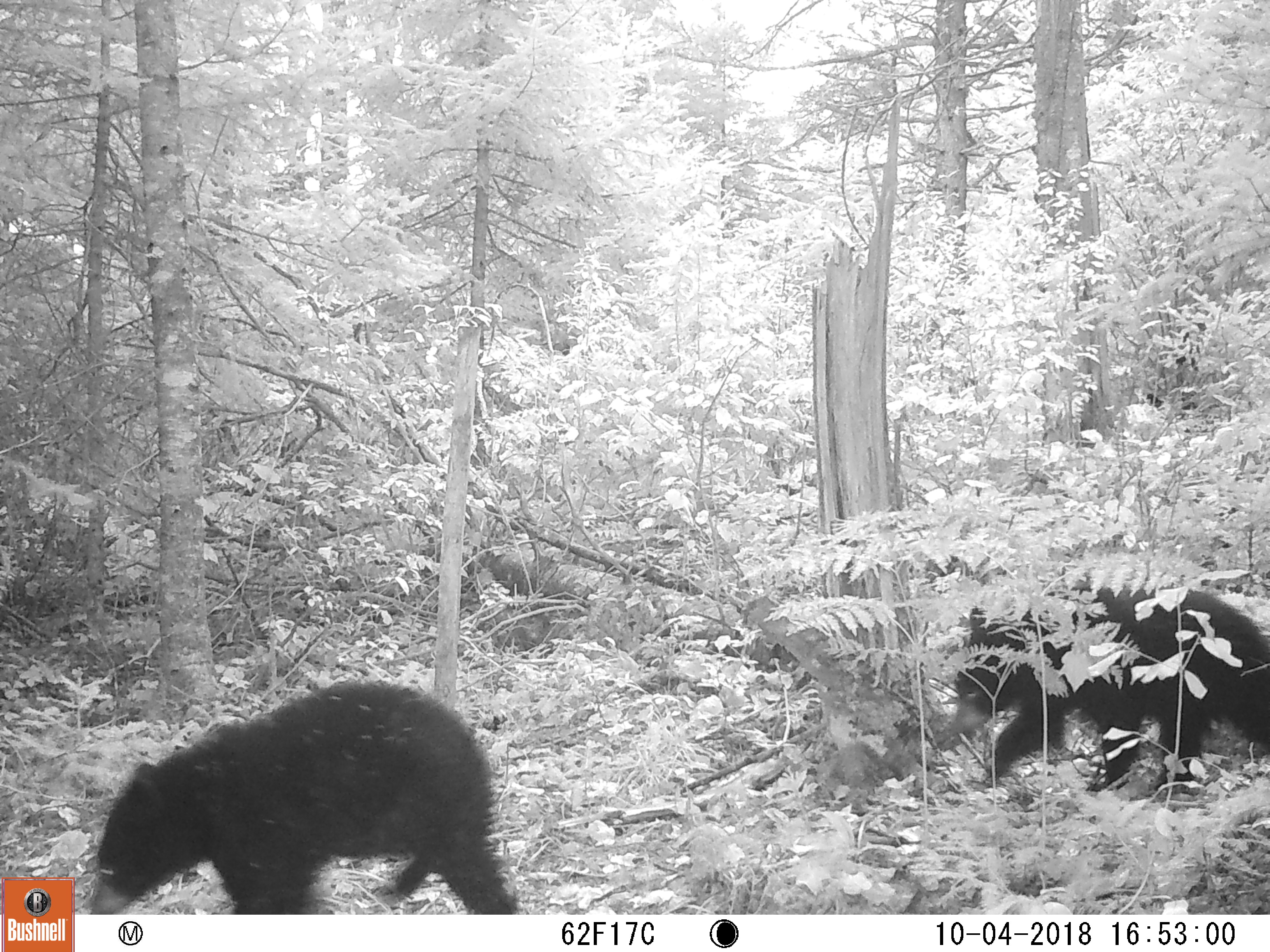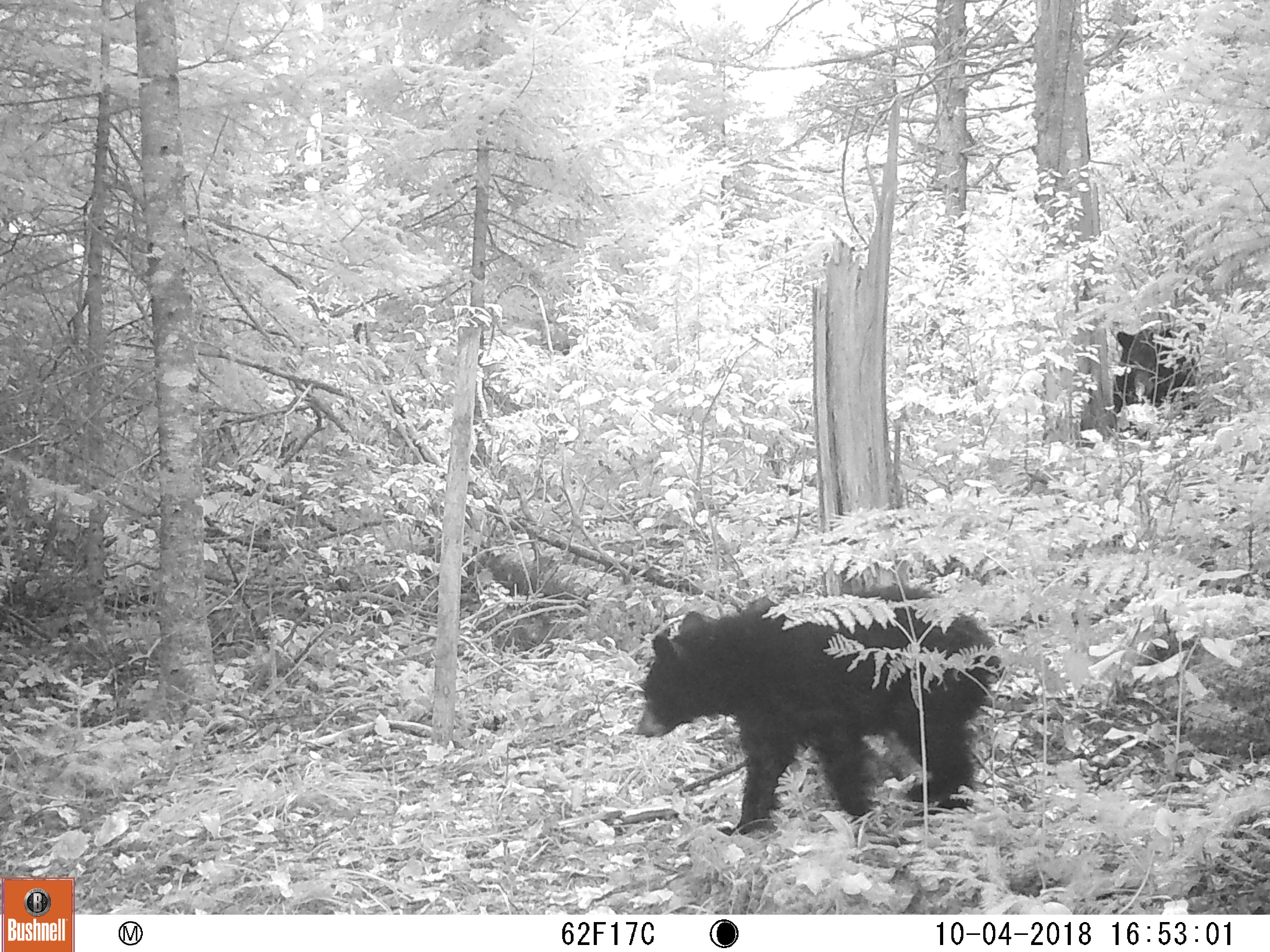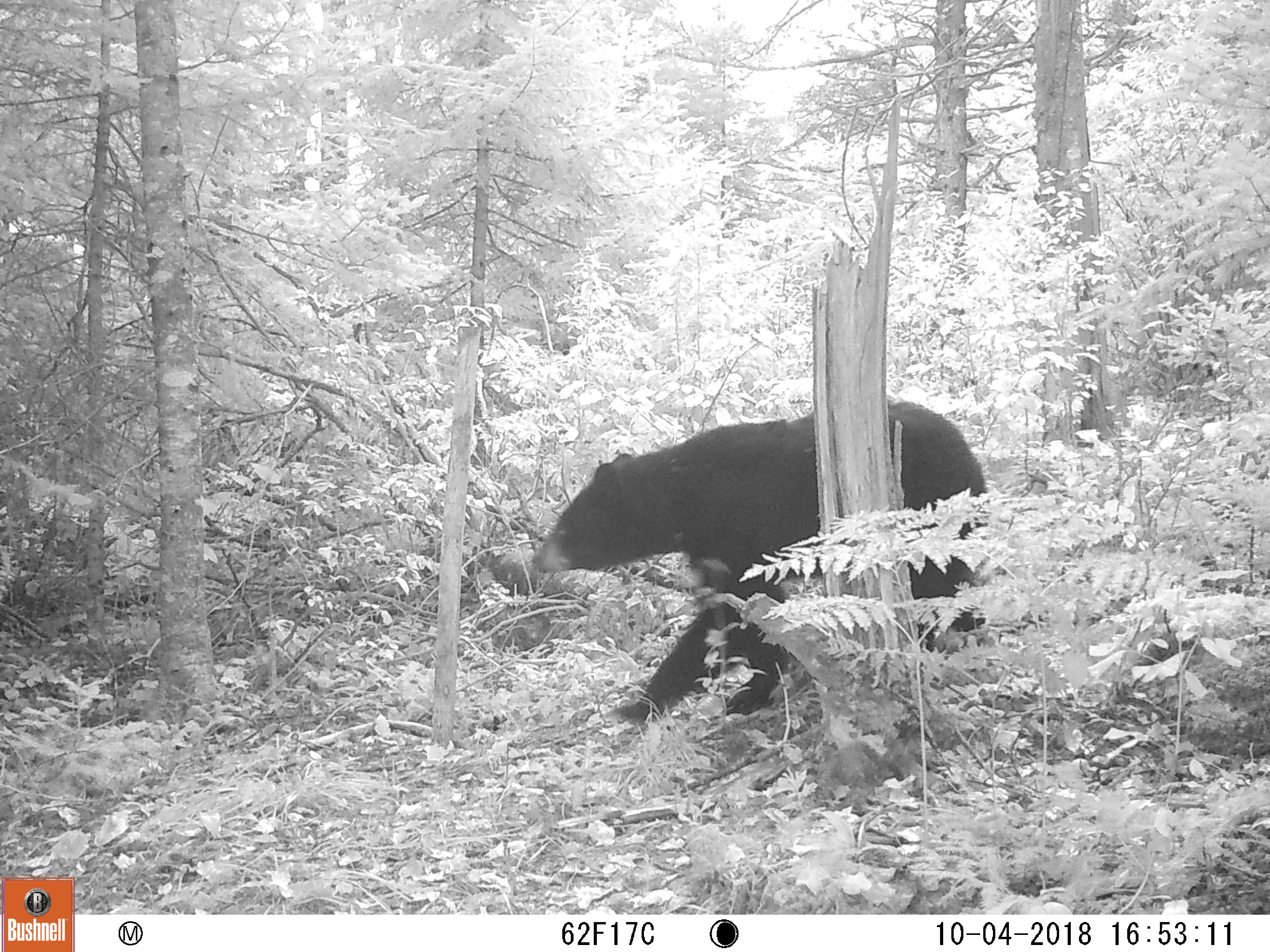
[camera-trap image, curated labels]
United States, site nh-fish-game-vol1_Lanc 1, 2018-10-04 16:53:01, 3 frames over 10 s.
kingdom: Animalia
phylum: Chordata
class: Mammalia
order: Carnivora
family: Ursidae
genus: Ursus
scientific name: Ursus americanus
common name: black bear